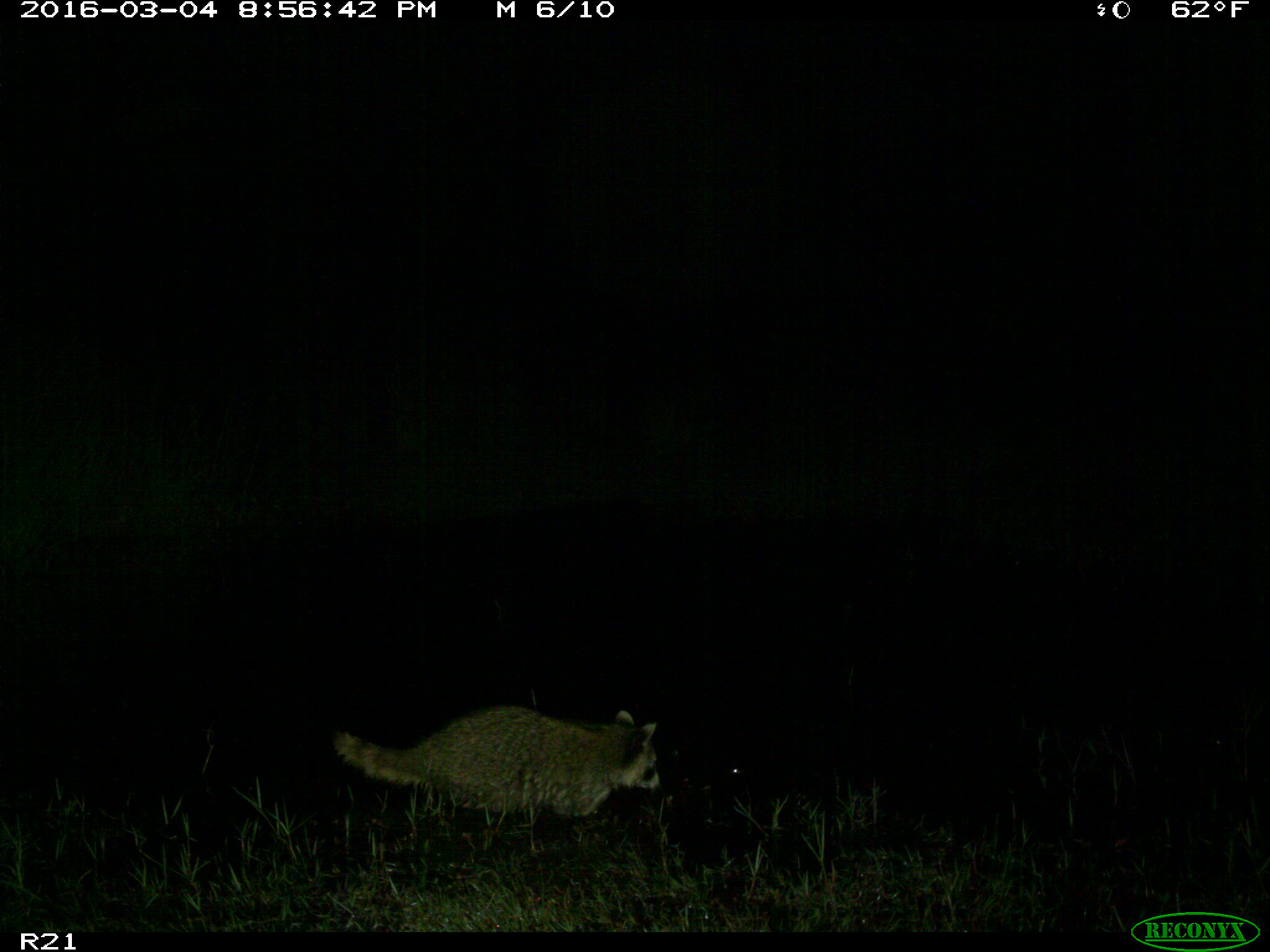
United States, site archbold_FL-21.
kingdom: Animalia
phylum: Chordata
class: Mammalia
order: Carnivora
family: Procyonidae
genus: Procyon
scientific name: Procyon lotor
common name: common raccoon